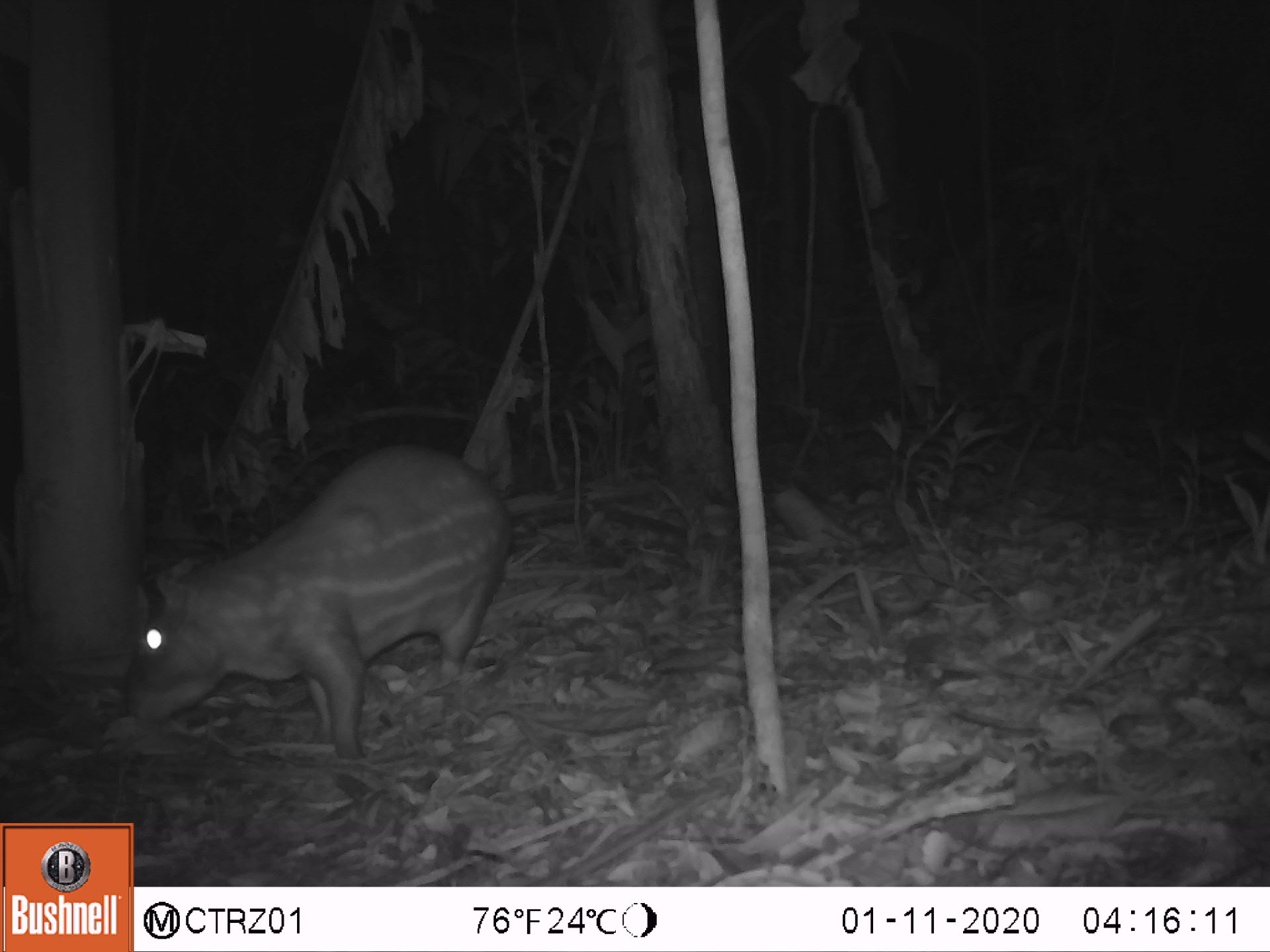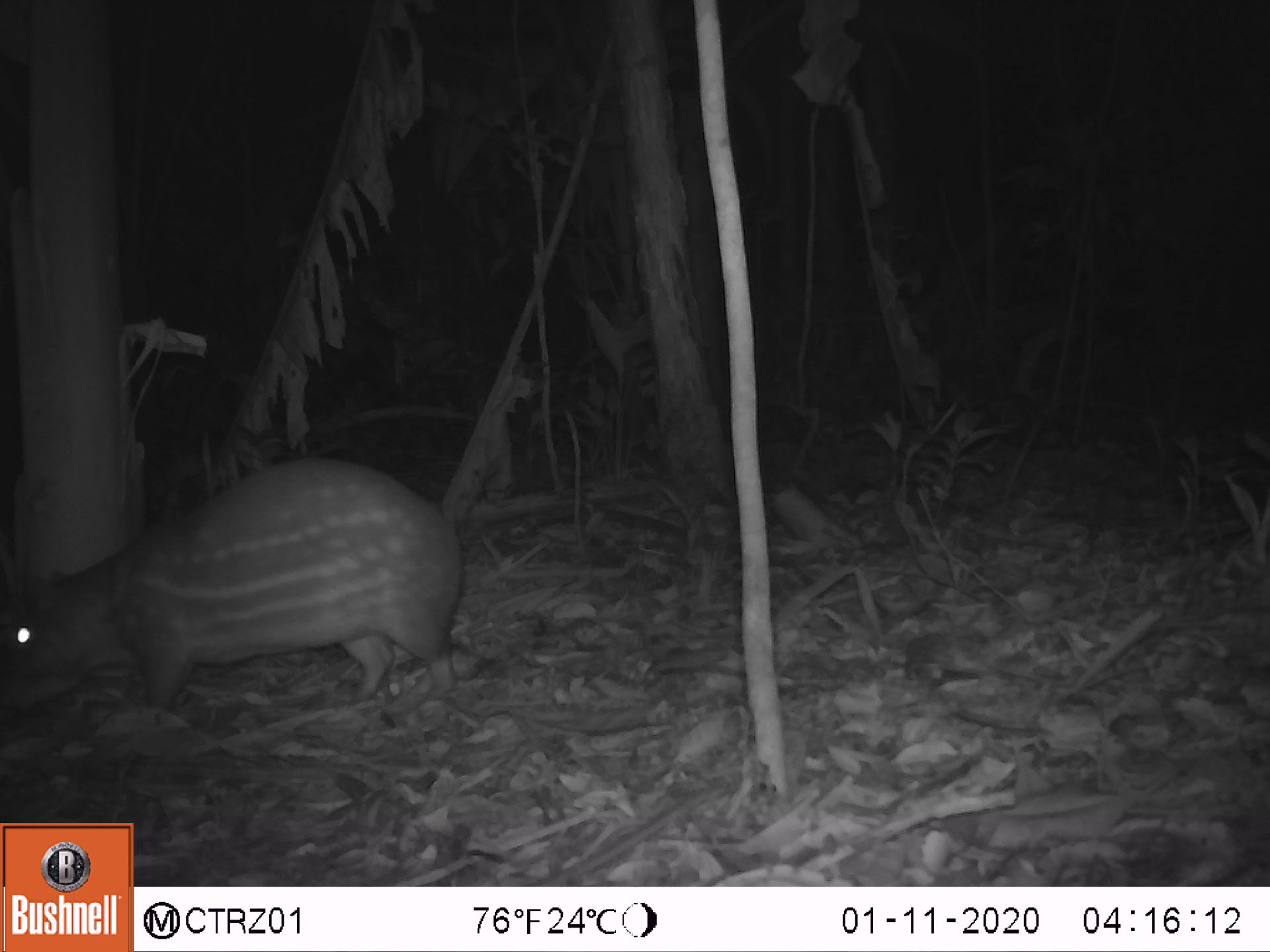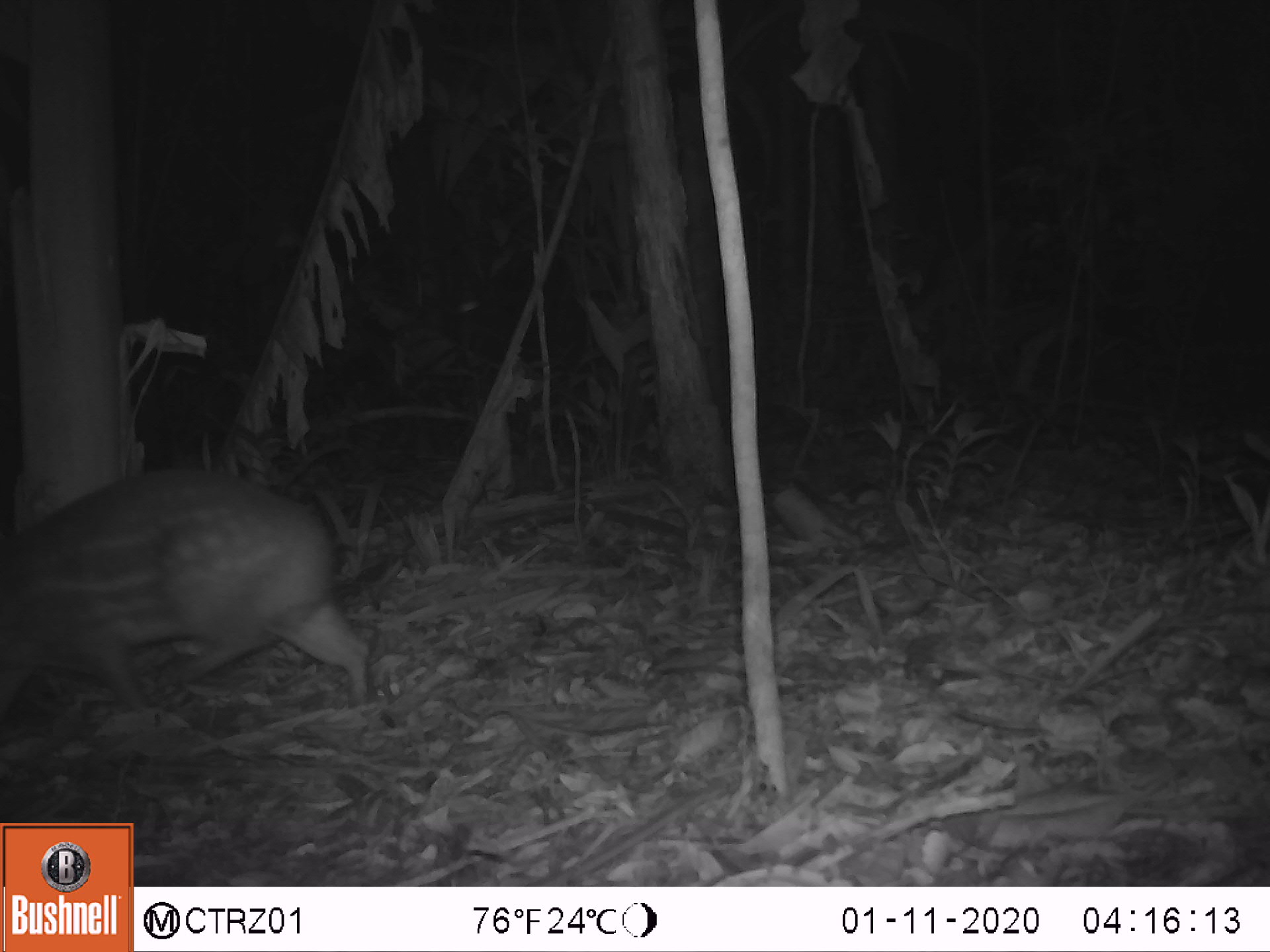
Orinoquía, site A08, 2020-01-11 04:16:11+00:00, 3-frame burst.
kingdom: Animalia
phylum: Chordata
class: Mammalia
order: Rodentia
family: Cuniculidae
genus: Cuniculus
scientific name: Cuniculus paca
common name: spotted paca